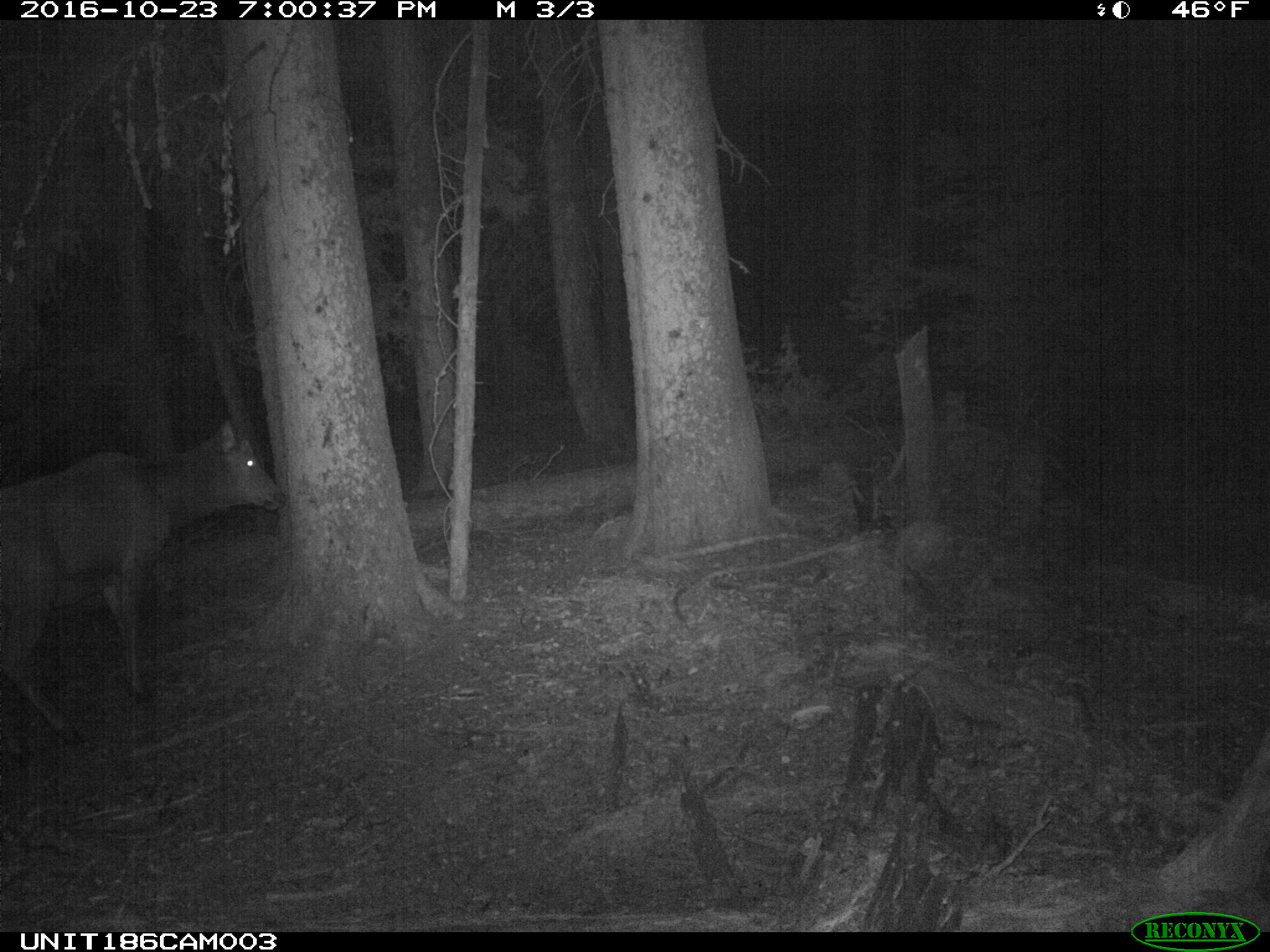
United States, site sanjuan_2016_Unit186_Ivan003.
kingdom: Animalia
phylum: Chordata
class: Mammalia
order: Artiodactyla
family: Cervidae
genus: Cervus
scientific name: Cervus elaphus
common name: red deer